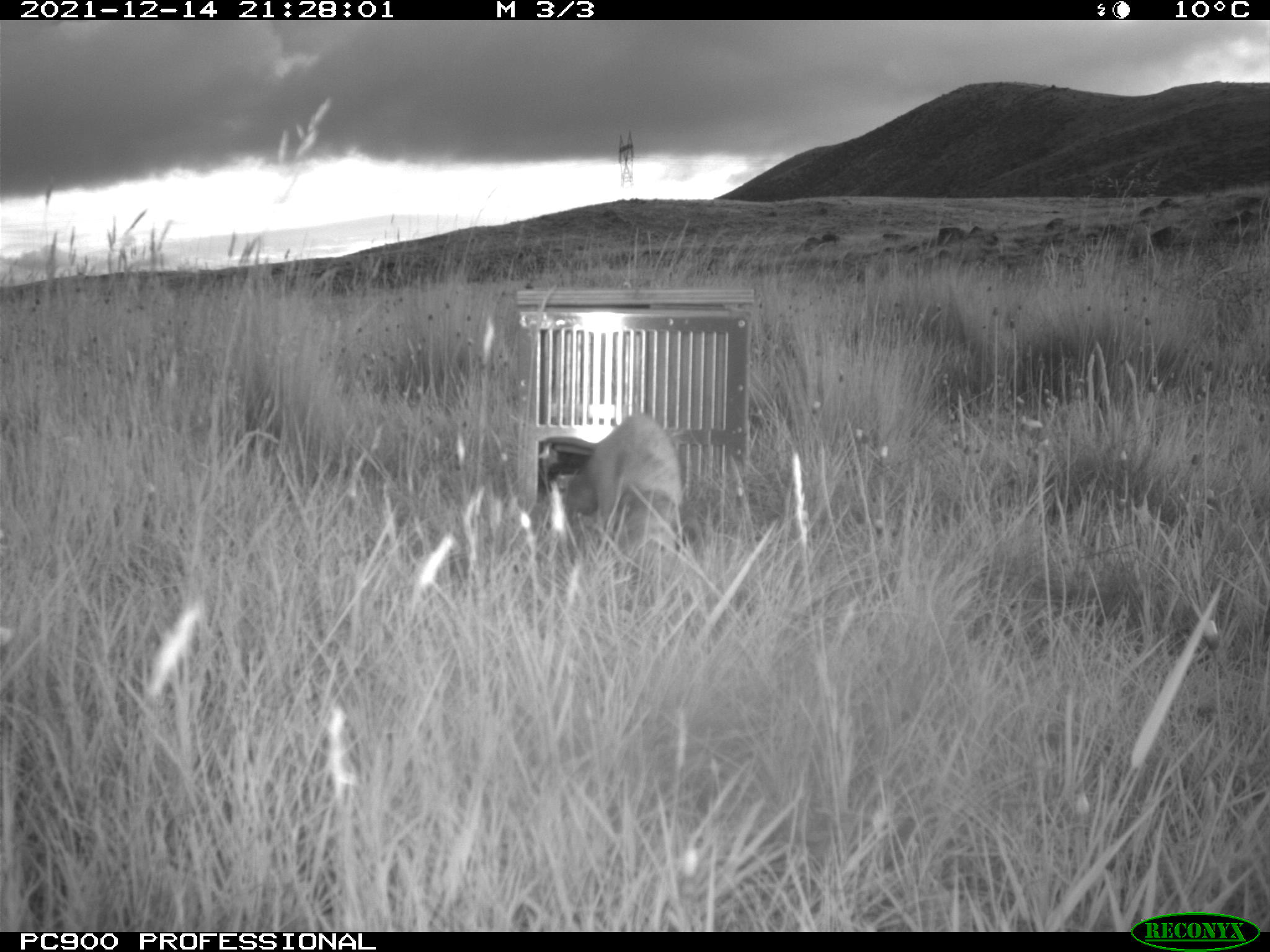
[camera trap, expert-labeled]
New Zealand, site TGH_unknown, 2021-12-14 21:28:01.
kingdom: Animalia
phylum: Chordata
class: Mammalia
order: Carnivora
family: Mustelidae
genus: Mustela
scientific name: Mustela furo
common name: ferret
Ferret (Mustela furo).